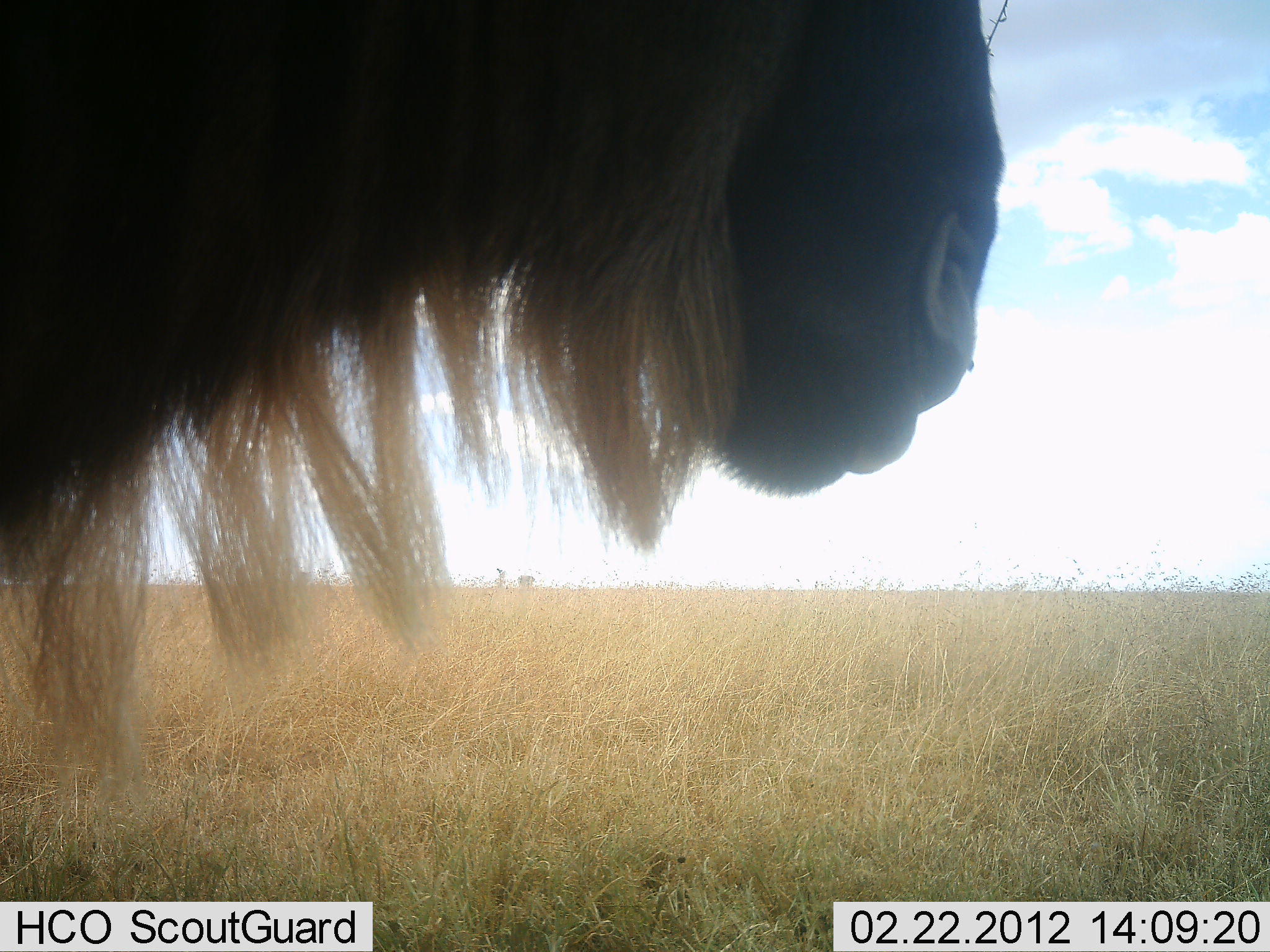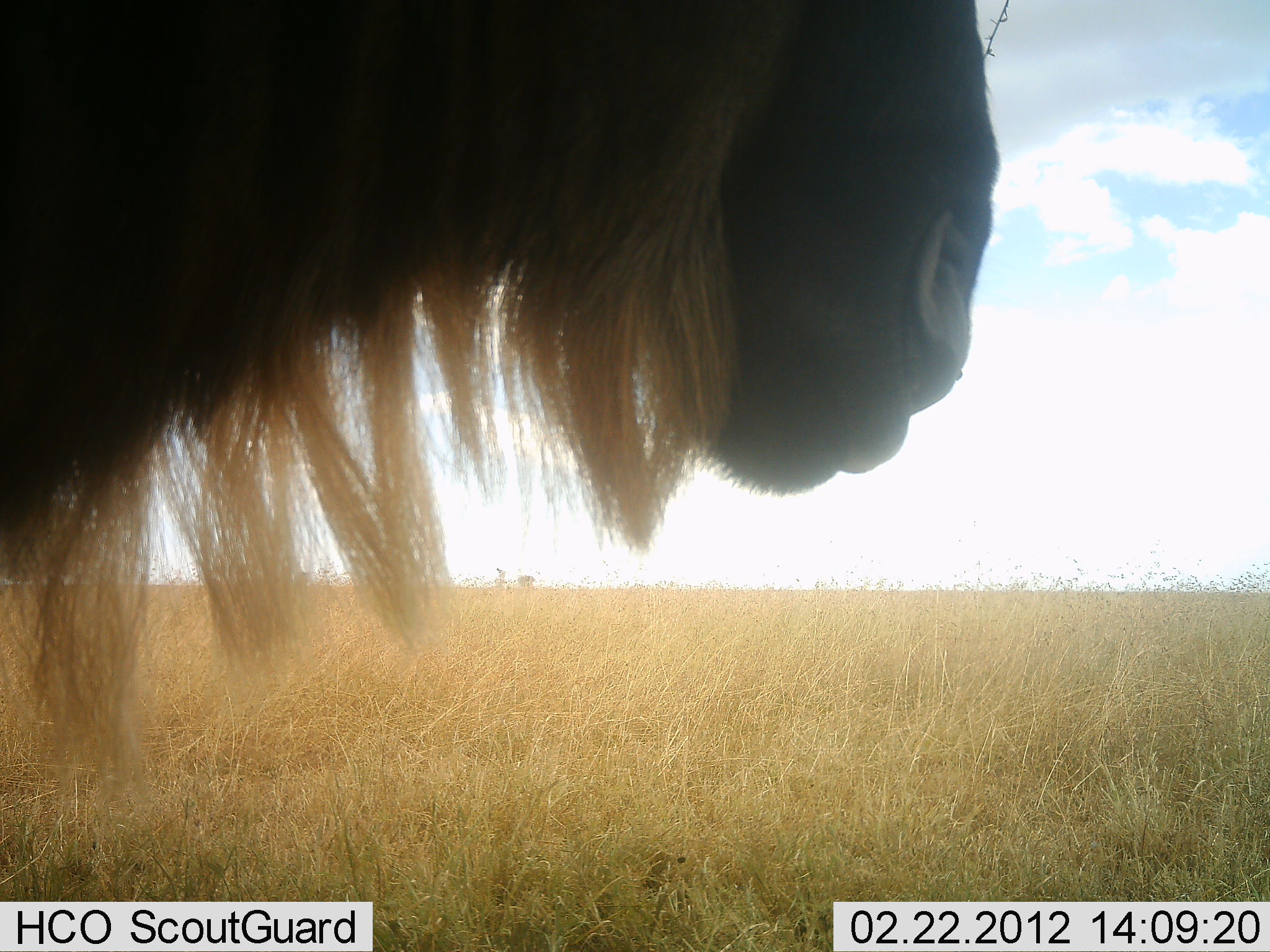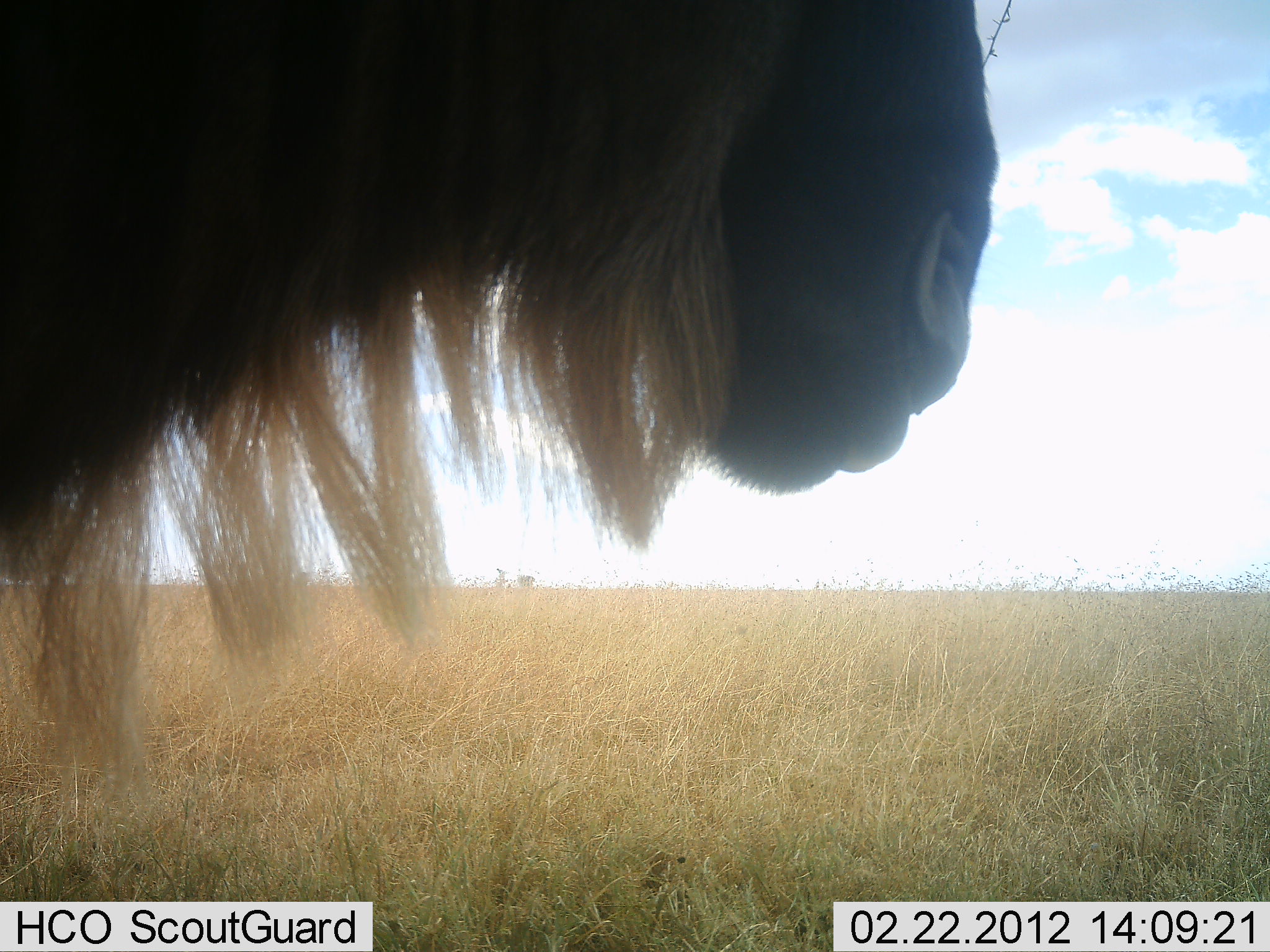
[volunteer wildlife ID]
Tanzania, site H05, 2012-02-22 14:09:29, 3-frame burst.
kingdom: Animalia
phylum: Chordata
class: Mammalia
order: Artiodactyla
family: Bovidae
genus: Connochaetes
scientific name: Connochaetes taurinus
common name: blue wildebeest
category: wildebeest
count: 1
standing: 100%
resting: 0%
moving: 0%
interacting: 0%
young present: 0%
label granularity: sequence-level